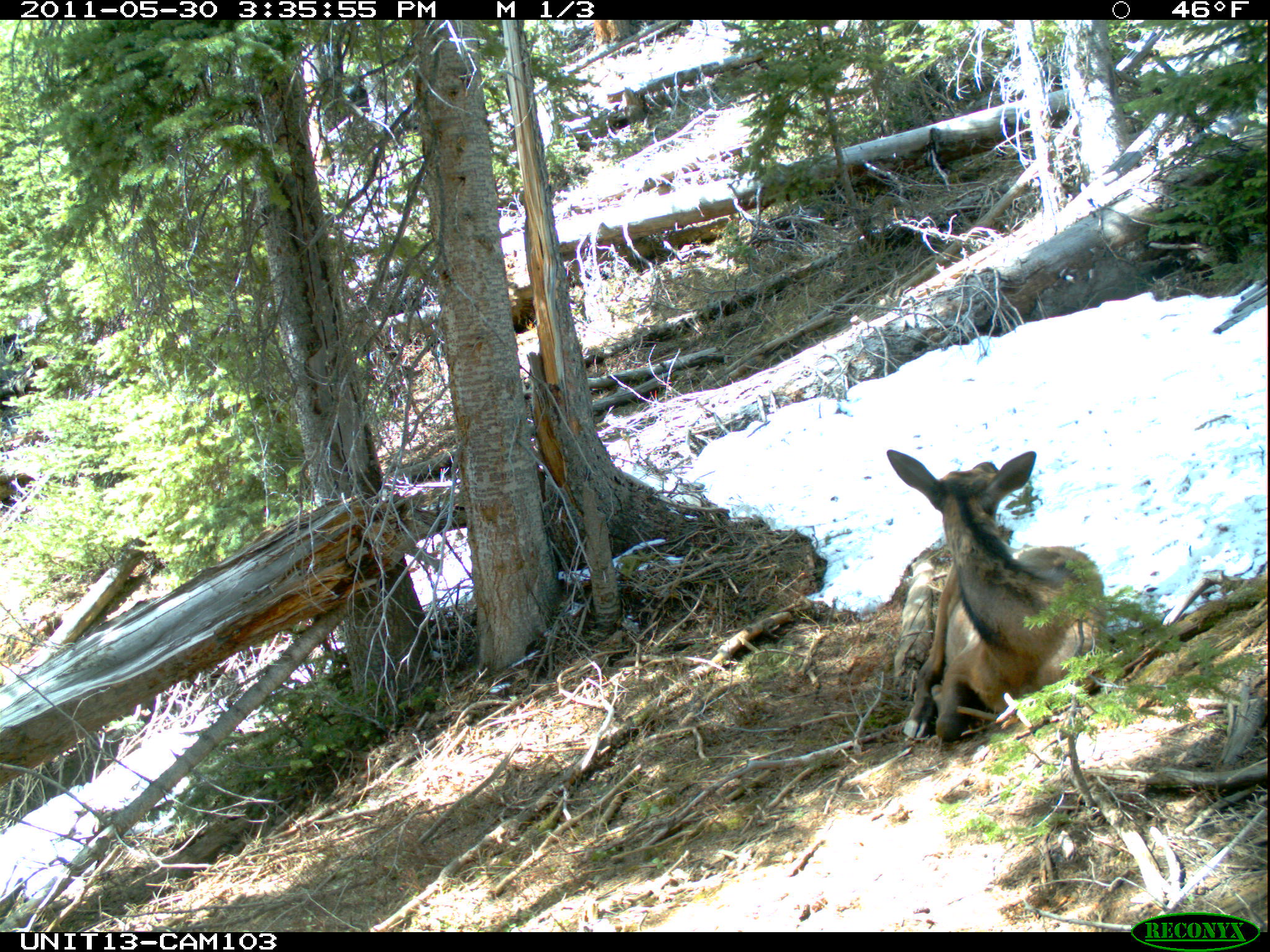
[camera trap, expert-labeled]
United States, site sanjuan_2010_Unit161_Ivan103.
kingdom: Animalia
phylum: Chordata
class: Mammalia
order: Artiodactyla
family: Cervidae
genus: Cervus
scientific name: Cervus elaphus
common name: red deer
Cervus elaphus (red deer).